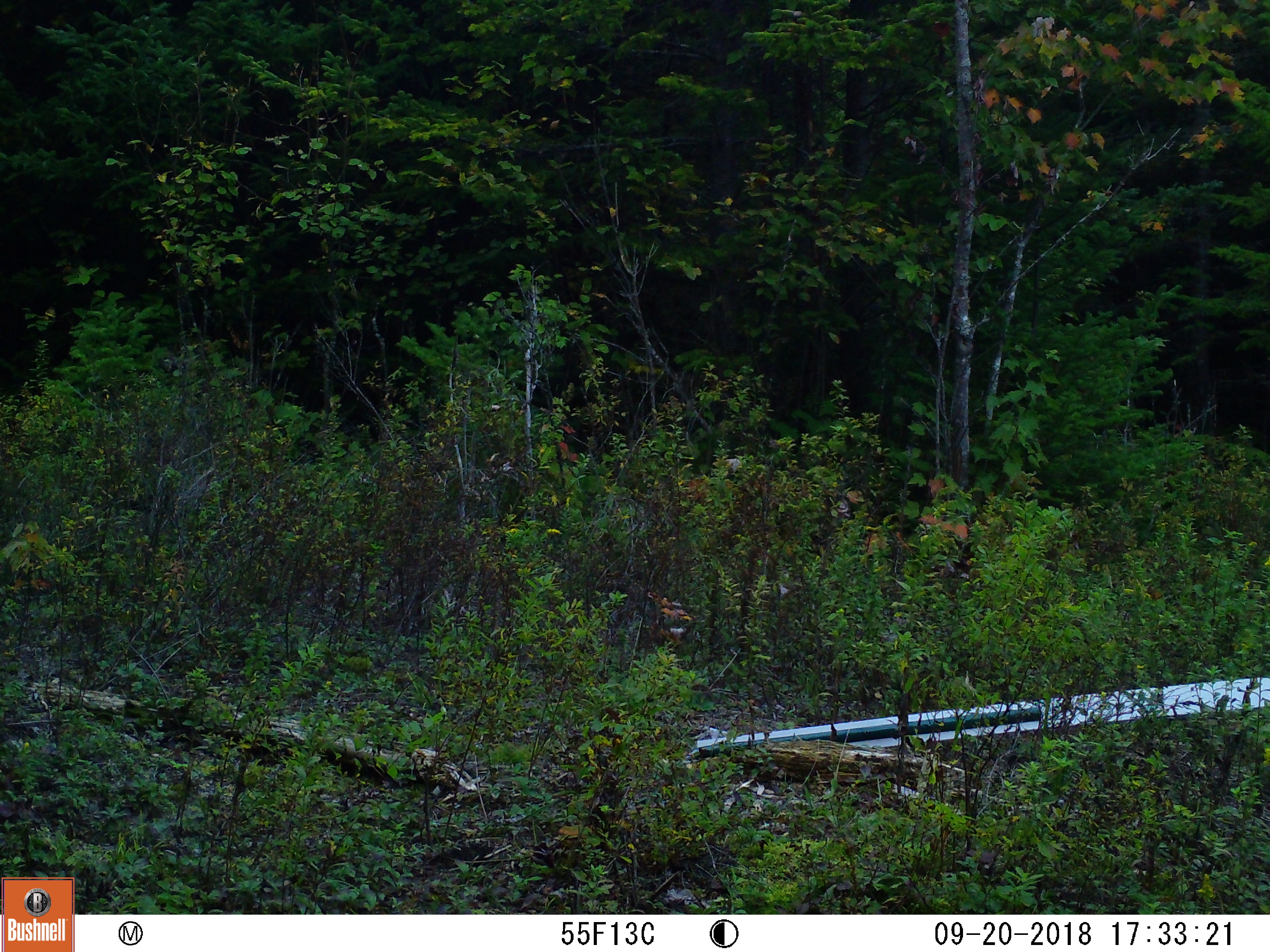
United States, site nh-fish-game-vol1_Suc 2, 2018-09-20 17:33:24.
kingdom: Animalia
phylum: Chordata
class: Mammalia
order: Carnivora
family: Canidae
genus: Canis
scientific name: Canis latrans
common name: coyote